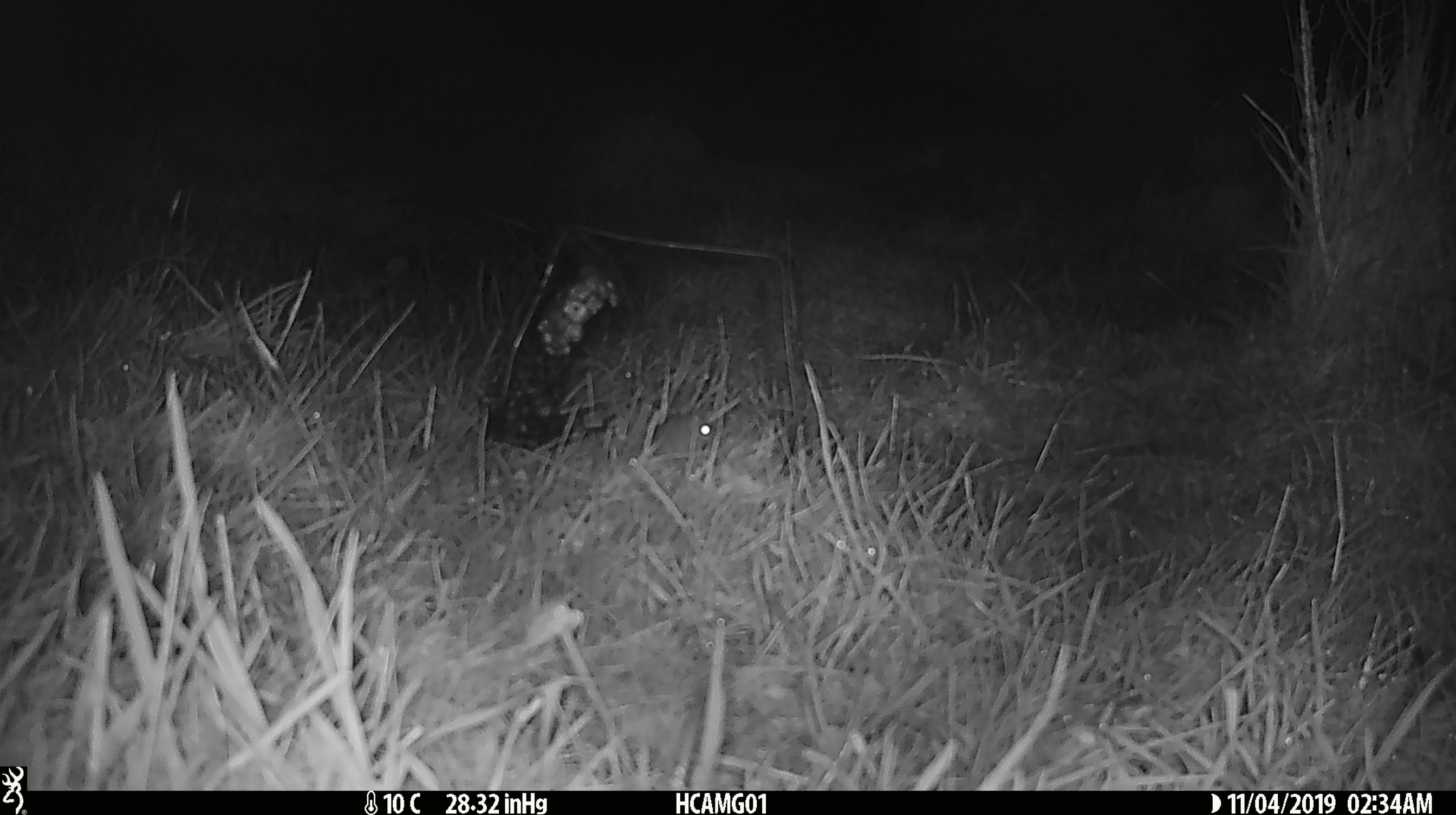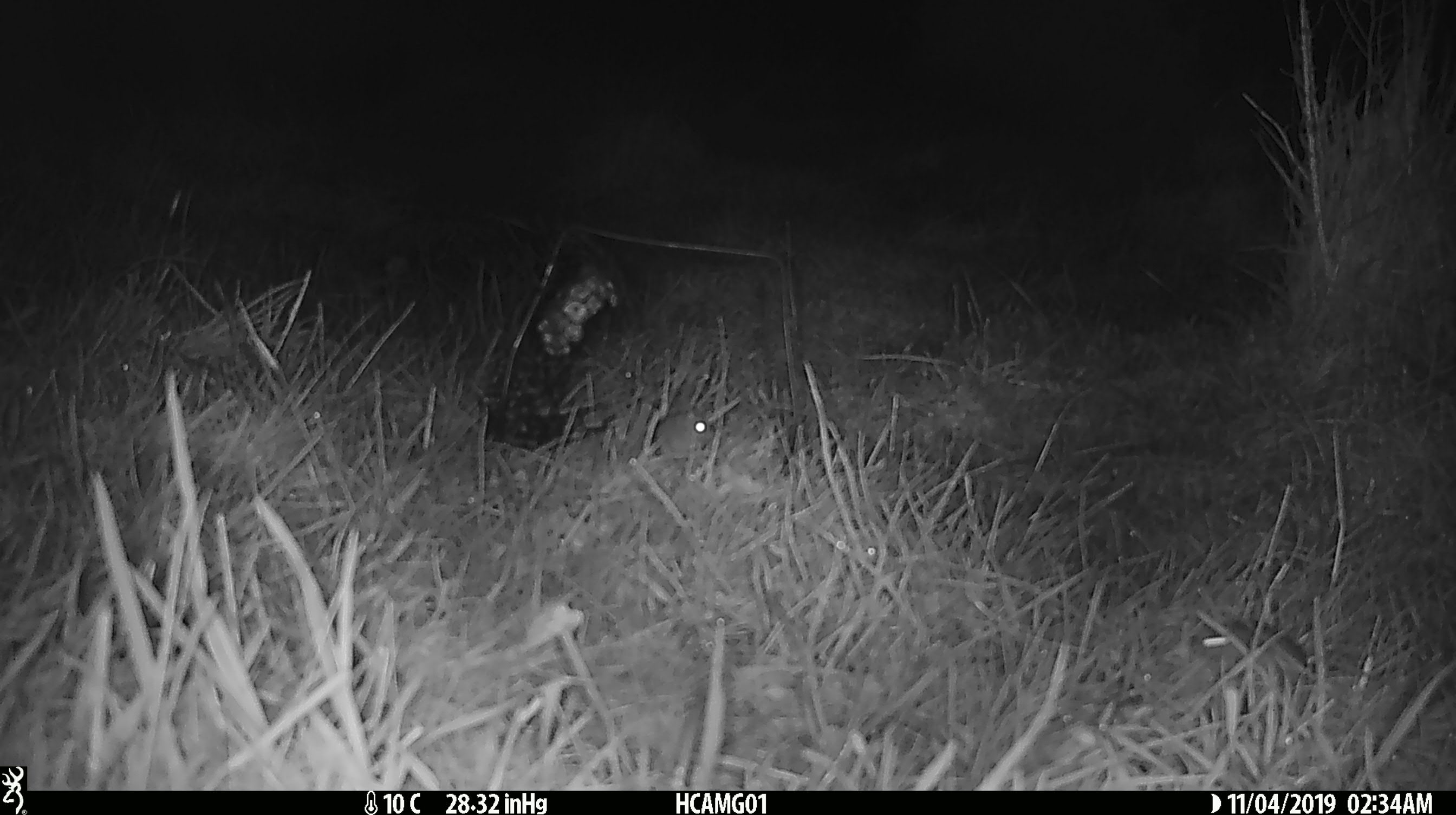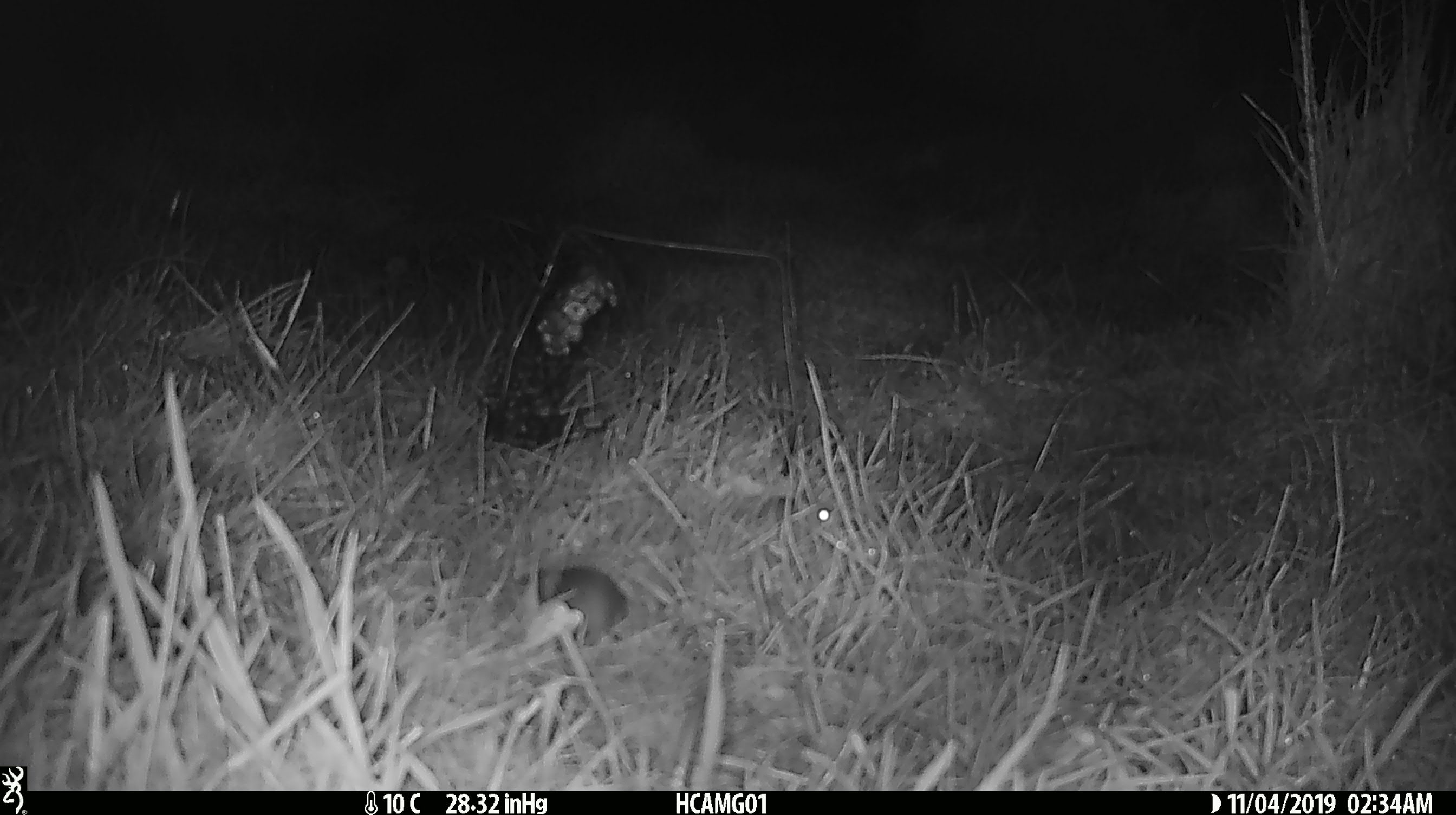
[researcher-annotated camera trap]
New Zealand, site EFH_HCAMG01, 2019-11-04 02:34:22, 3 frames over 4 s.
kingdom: Animalia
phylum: Chordata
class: Mammalia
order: Rodentia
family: Muridae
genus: Mus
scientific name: Mus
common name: mouse